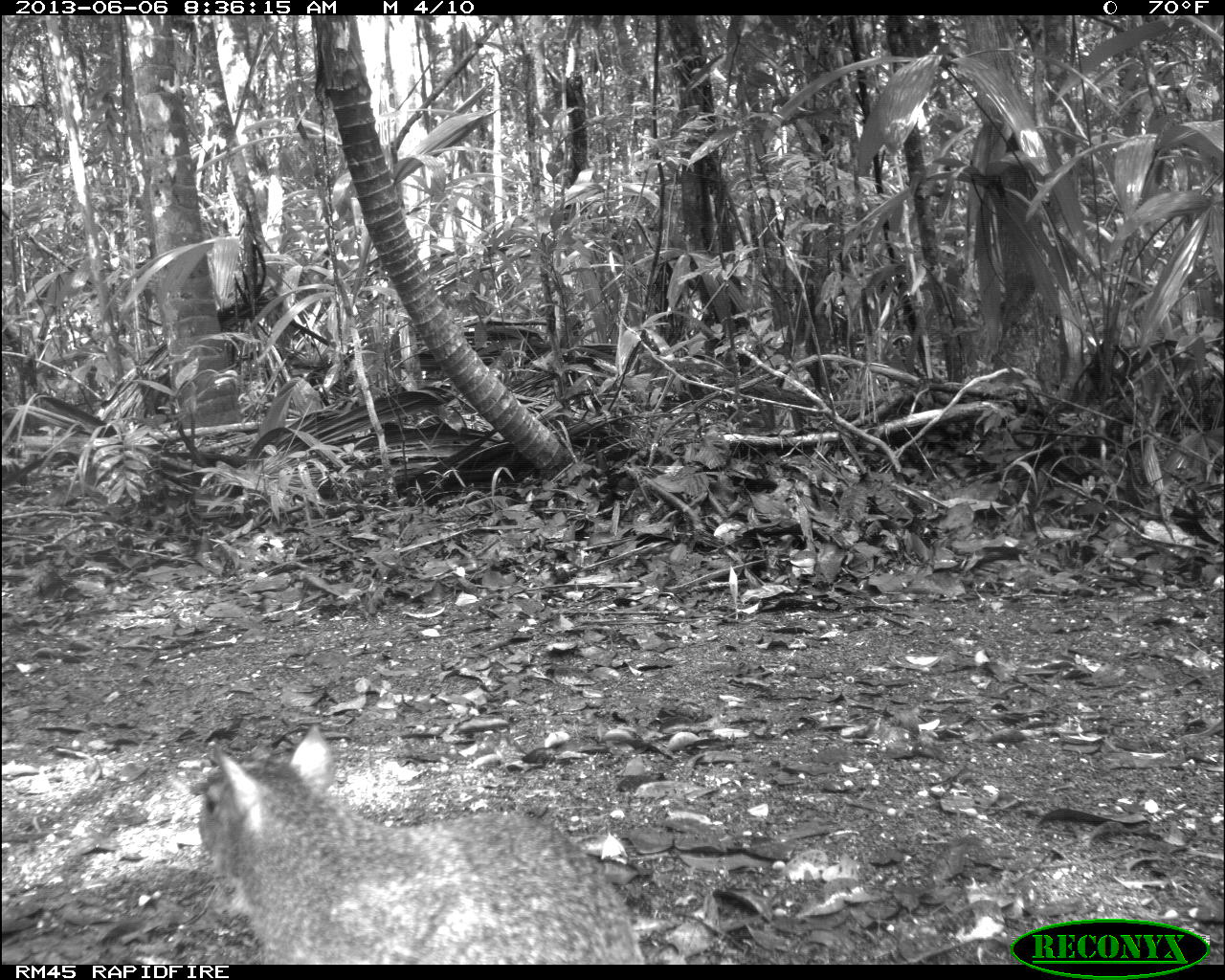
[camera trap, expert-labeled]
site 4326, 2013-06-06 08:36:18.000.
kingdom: Animalia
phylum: Chordata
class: Mammalia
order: Rodentia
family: Dasyproctidae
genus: Dasyprocta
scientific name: Dasyprocta punctata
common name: central american agouti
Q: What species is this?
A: Dasyprocta punctata (central american agouti).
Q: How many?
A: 1.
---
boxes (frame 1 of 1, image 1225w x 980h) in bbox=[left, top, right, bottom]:
dasyprocta punctata: bbox=[191, 716, 640, 967]